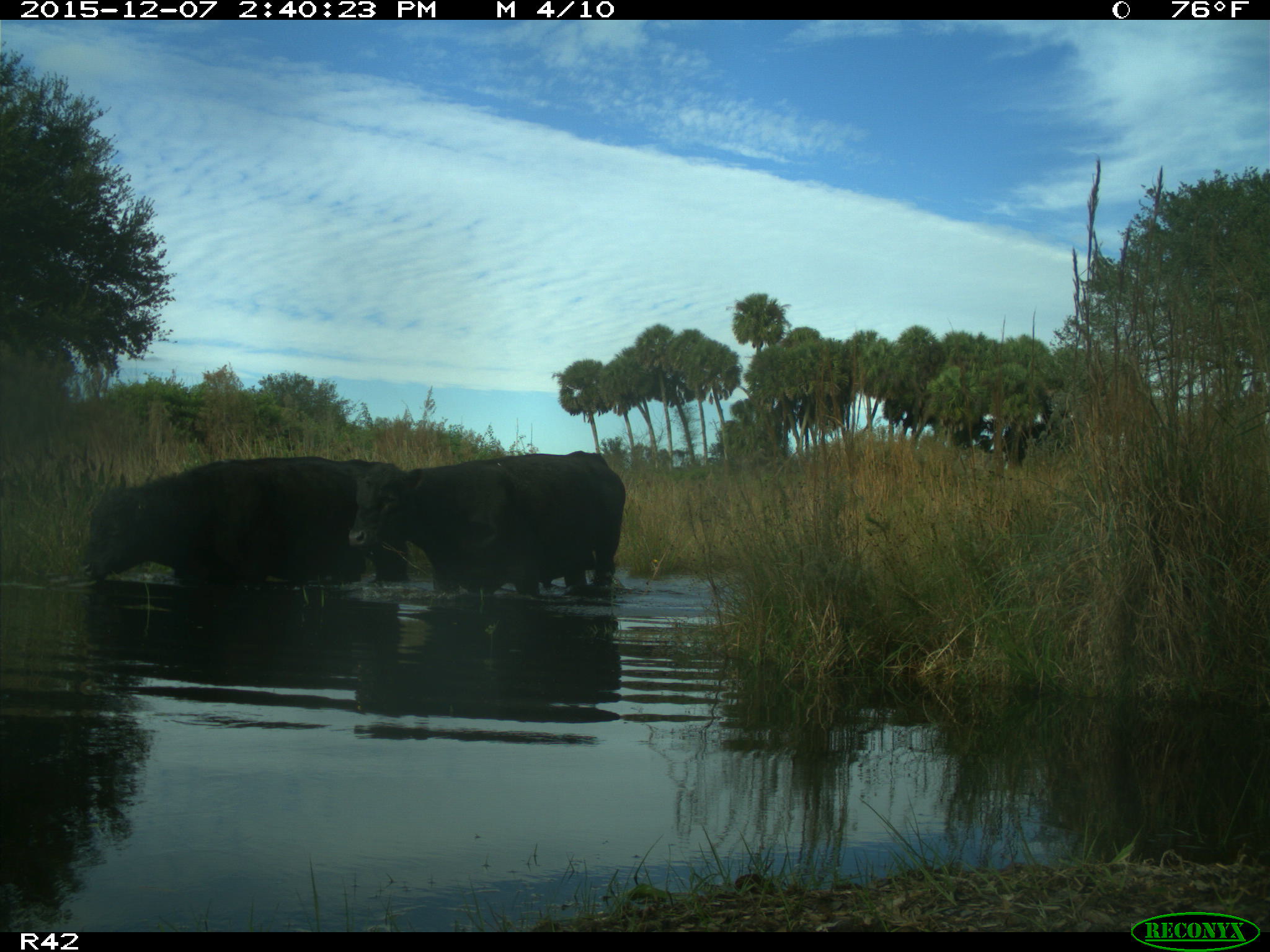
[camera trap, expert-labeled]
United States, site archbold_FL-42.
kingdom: Animalia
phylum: Chordata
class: Mammalia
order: Artiodactyla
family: Bovidae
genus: Bos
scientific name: Bos taurus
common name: domestic cow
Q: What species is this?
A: Bos taurus (domestic cow).